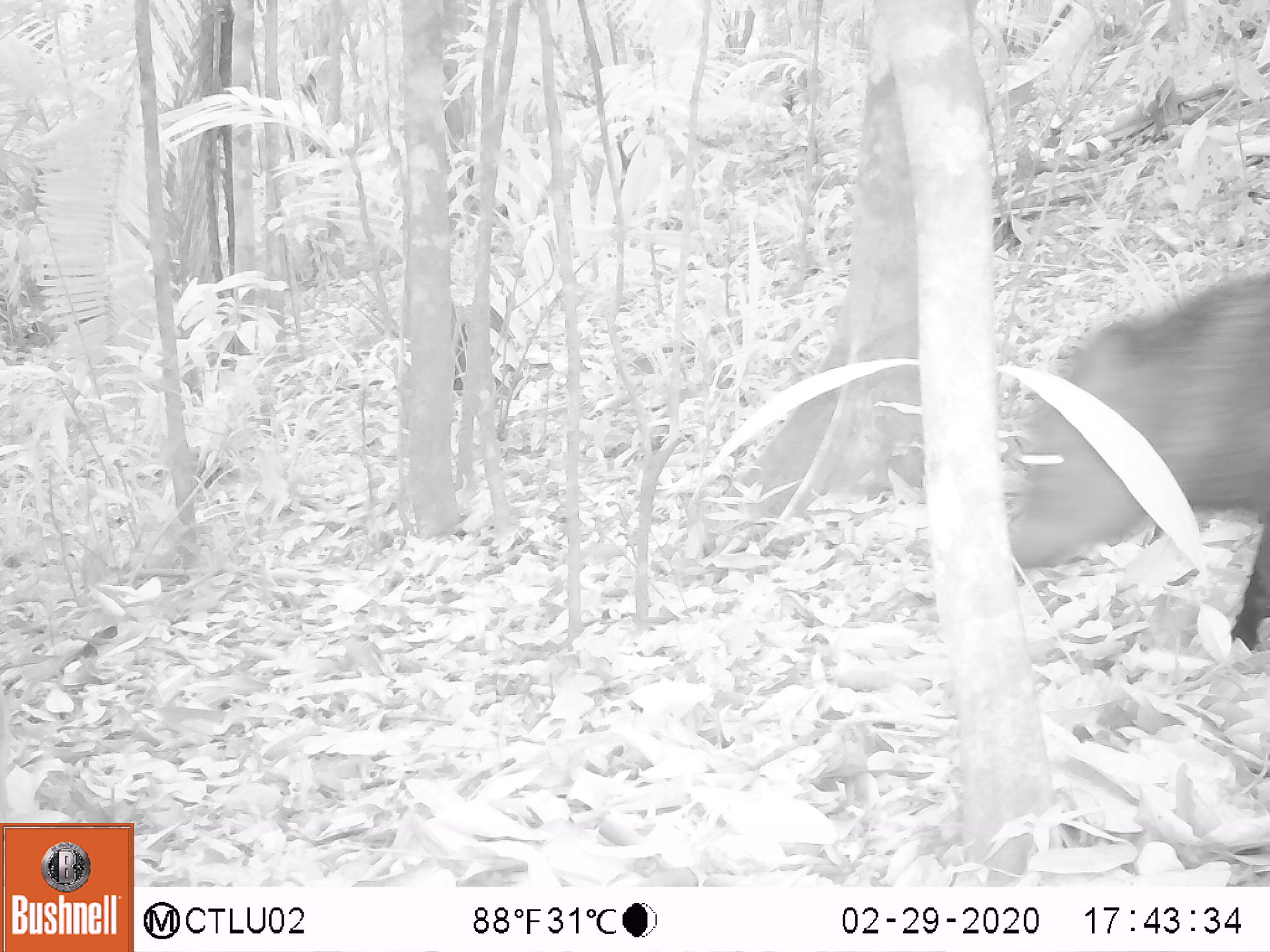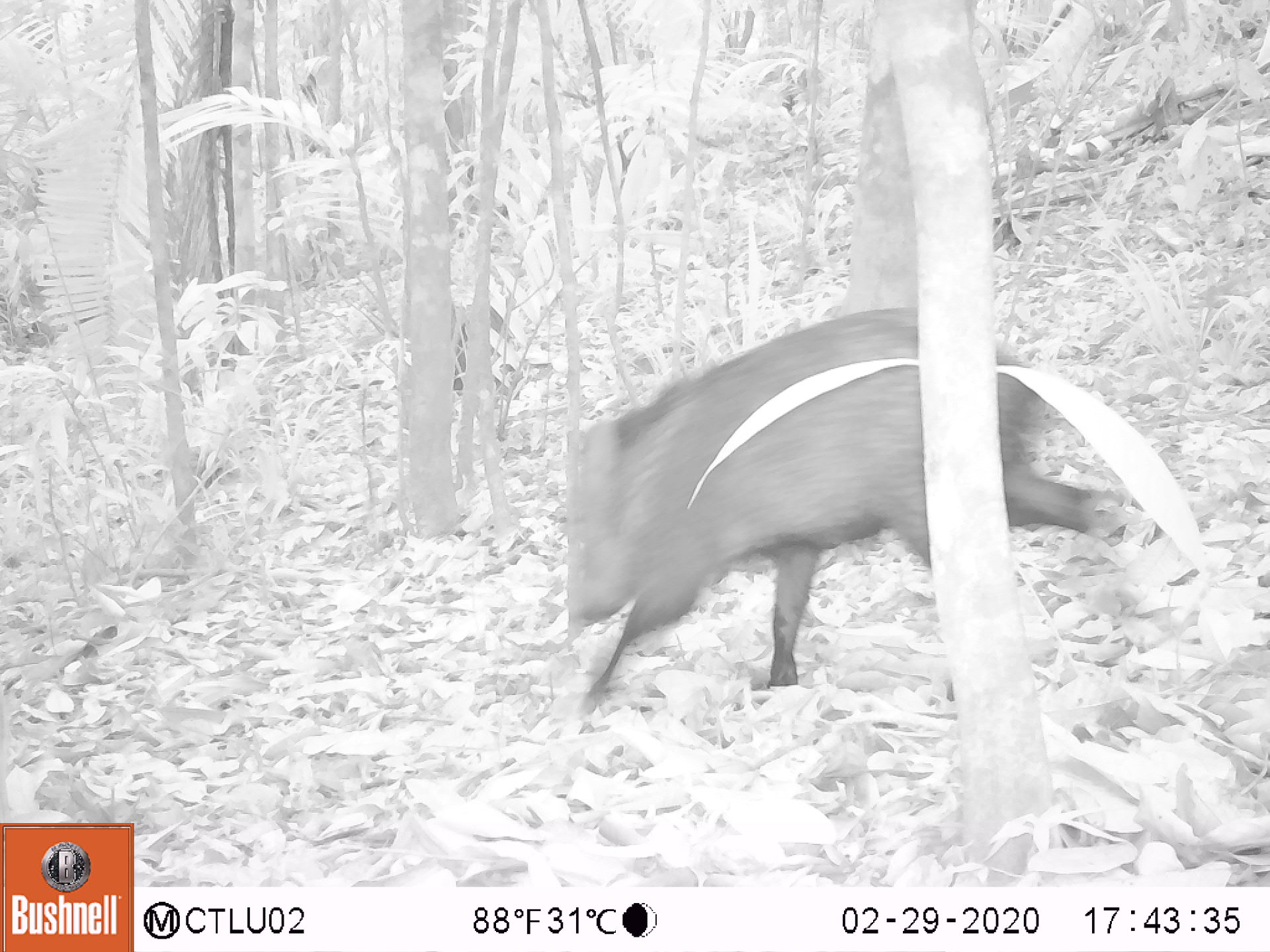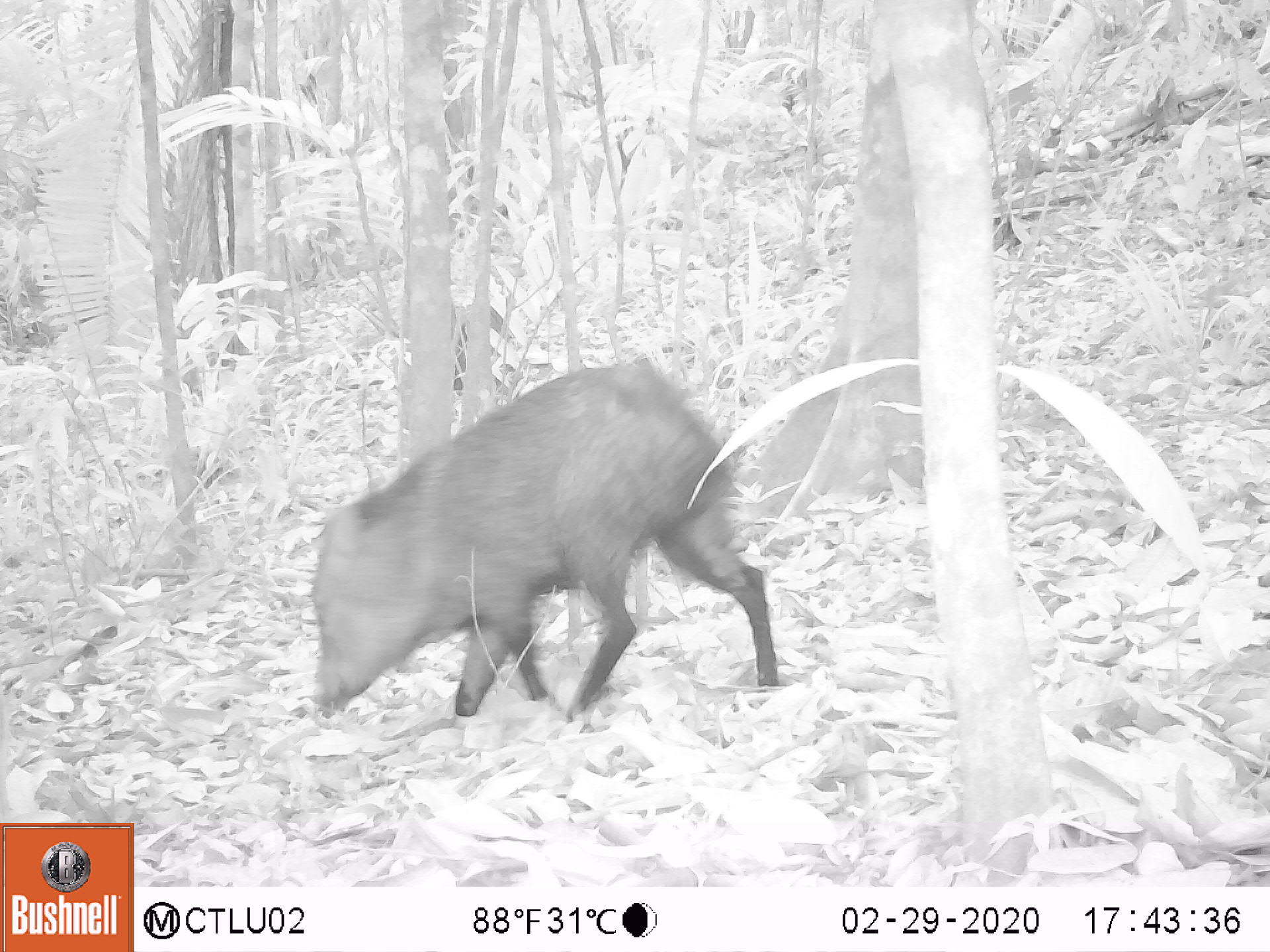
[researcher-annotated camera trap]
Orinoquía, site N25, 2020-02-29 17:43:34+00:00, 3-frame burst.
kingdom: Animalia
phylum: Chordata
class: Mammalia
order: Artiodactyla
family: Tayassuidae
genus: Pecari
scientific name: Pecari tajacu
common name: collared peccary